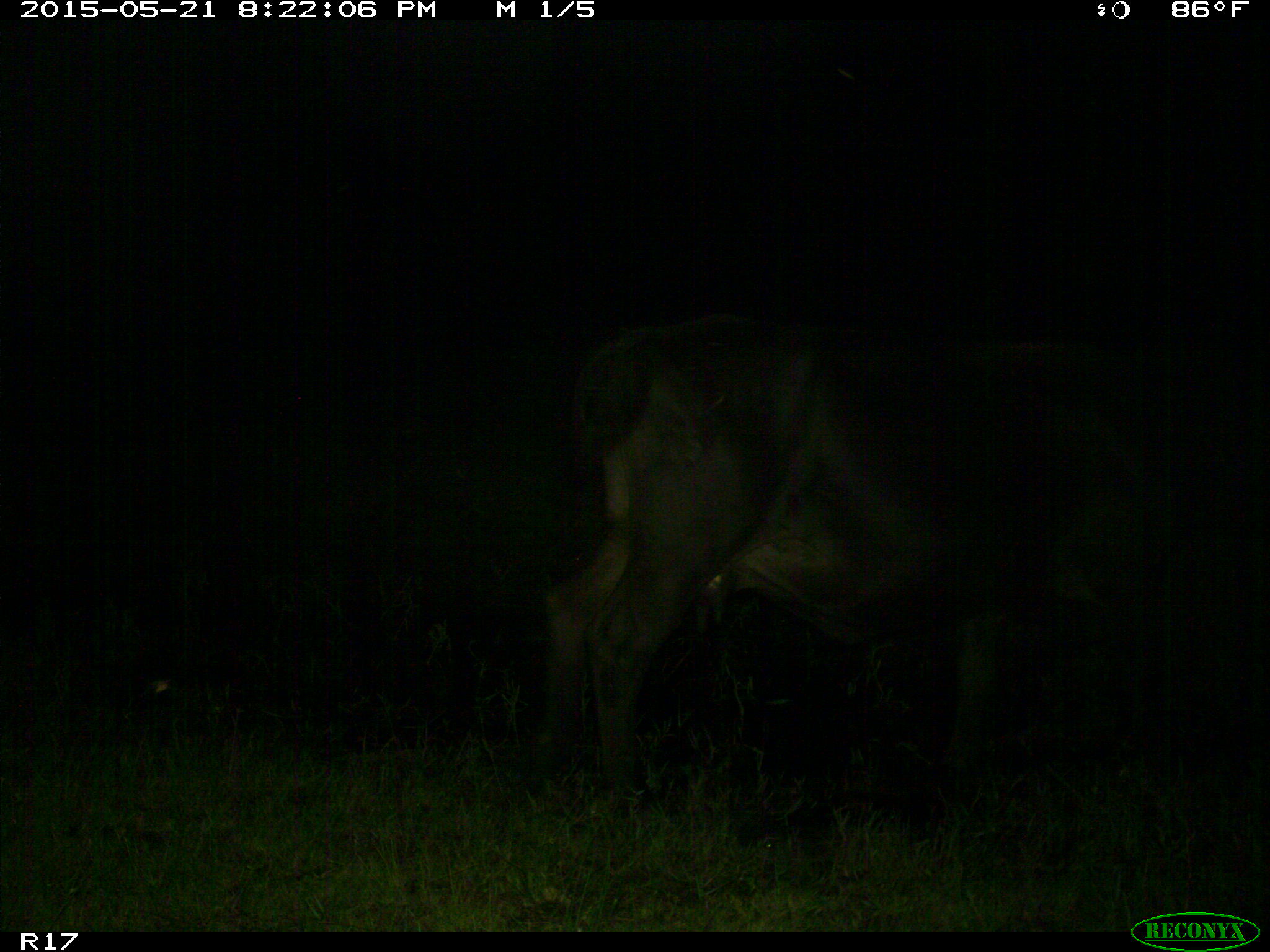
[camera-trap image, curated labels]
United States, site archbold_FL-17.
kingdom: Animalia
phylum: Chordata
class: Mammalia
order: Artiodactyla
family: Bovidae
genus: Bos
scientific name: Bos taurus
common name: domestic cow